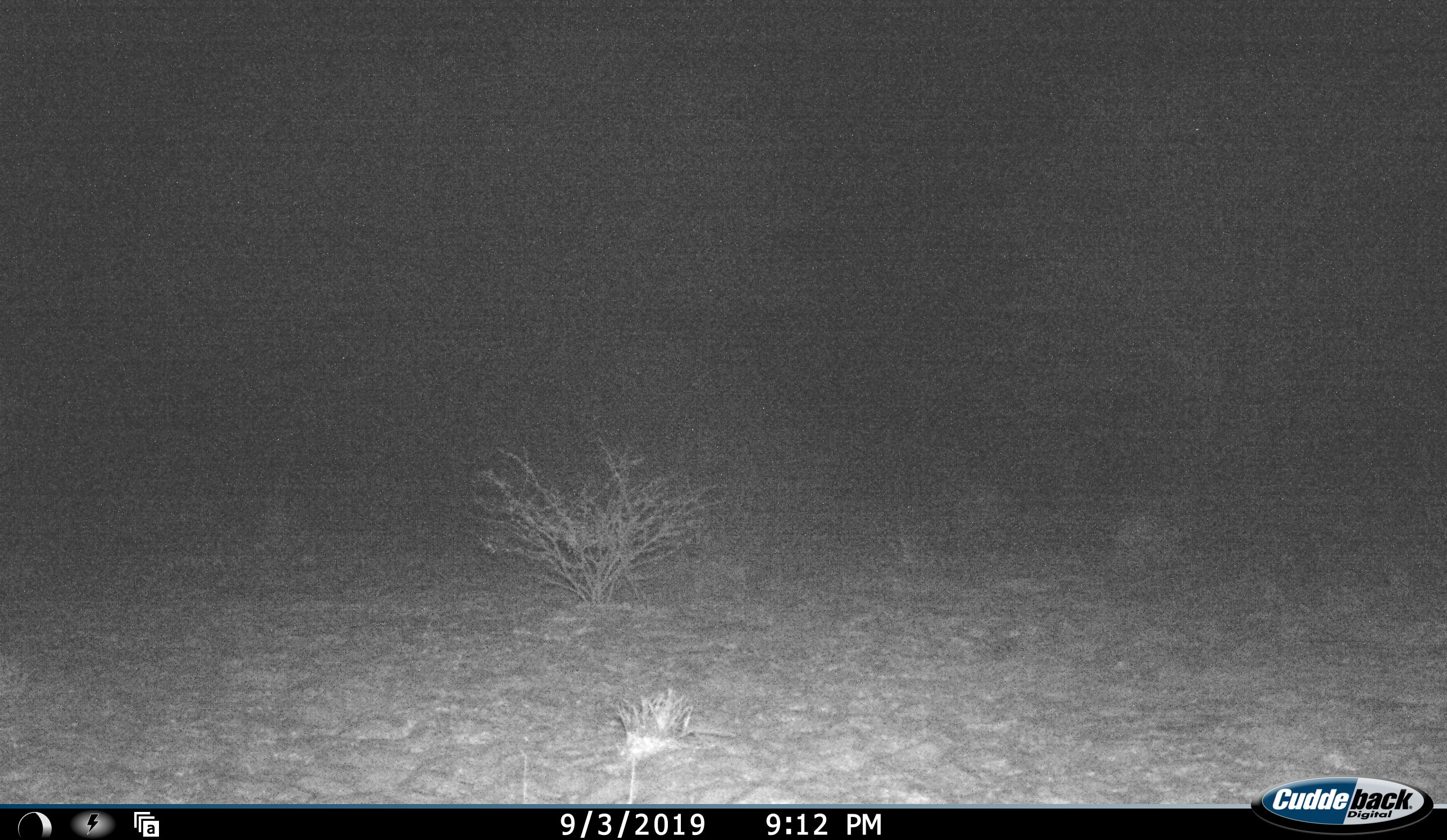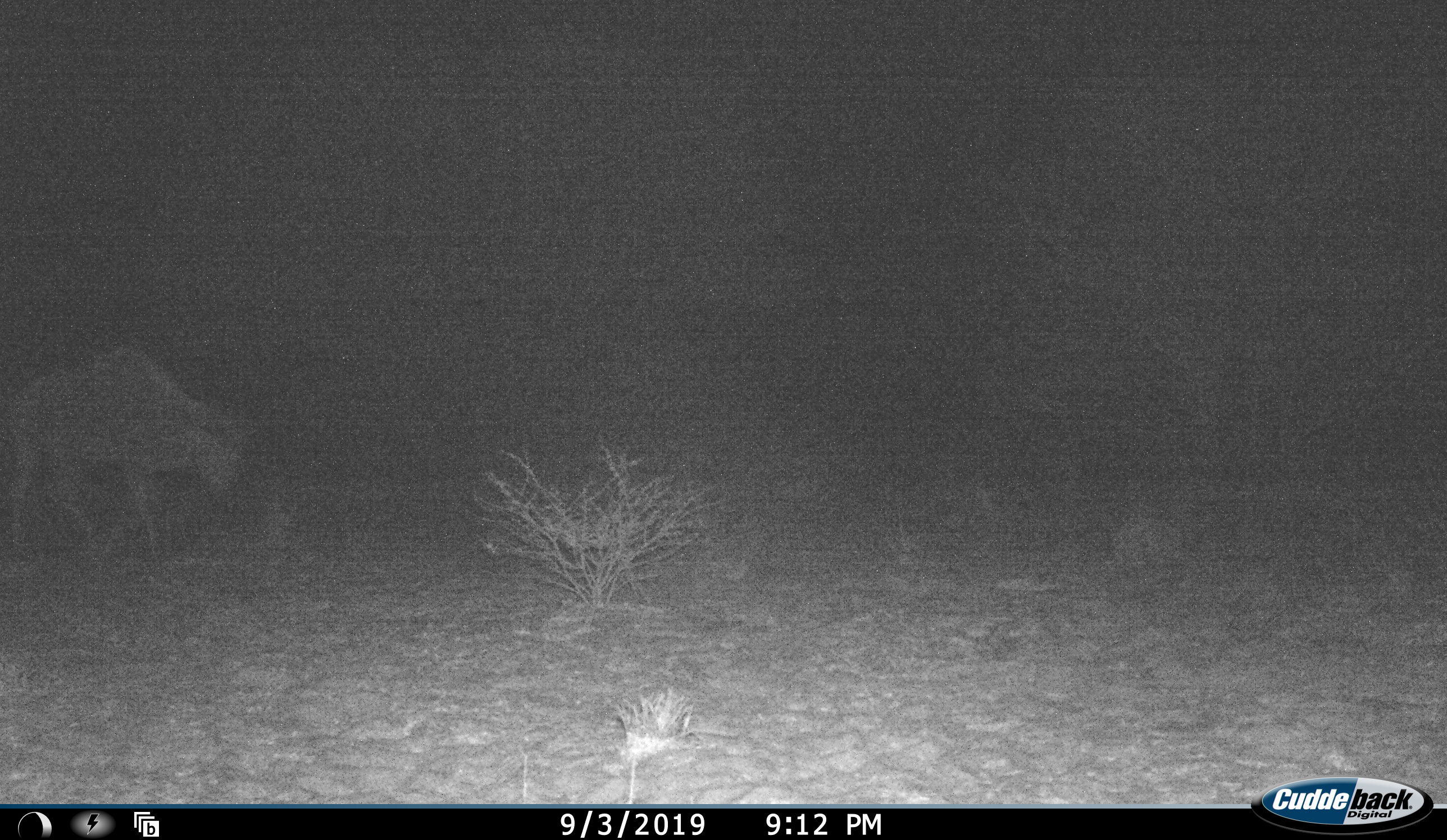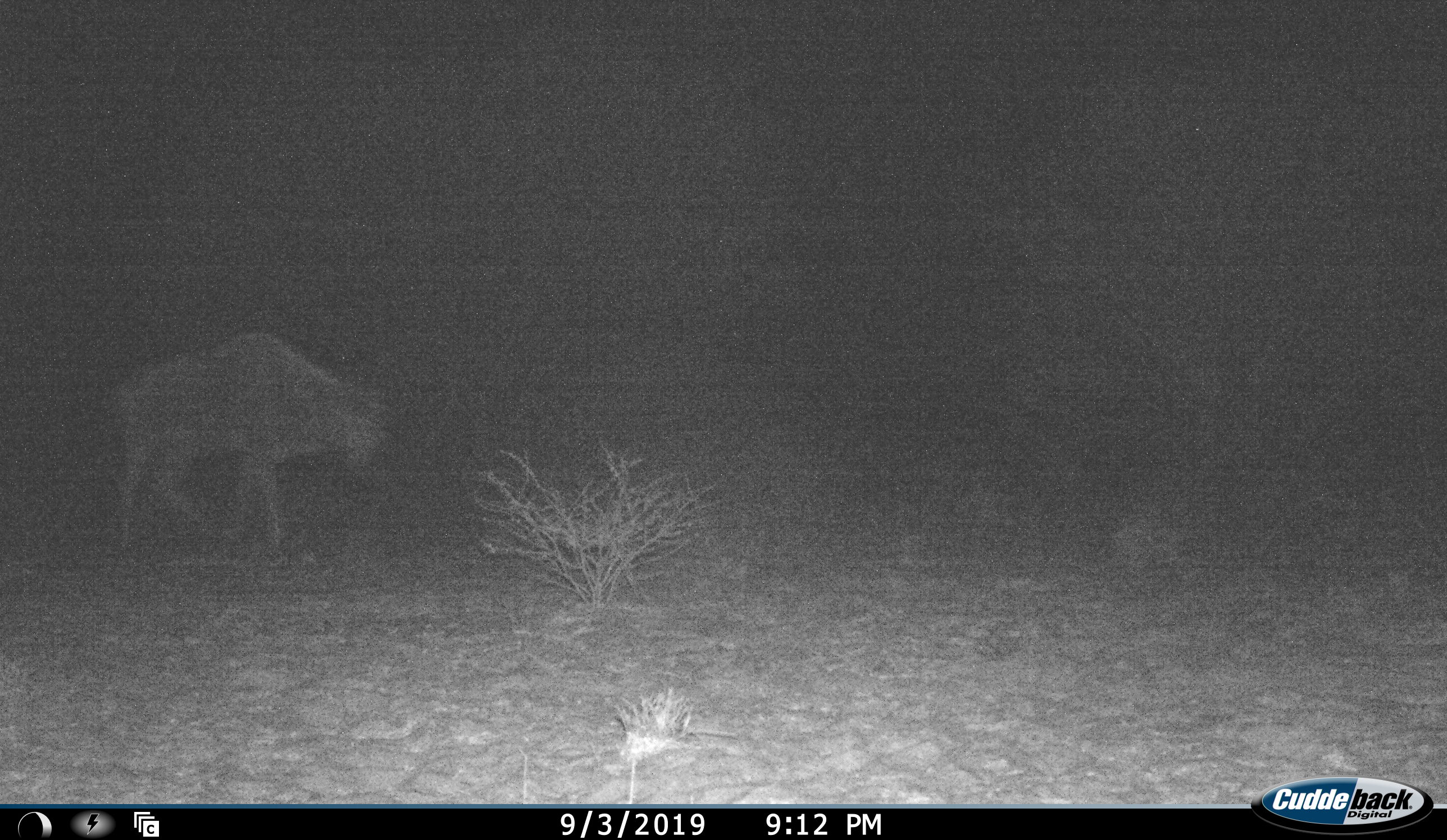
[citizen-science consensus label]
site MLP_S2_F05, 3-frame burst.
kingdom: Animalia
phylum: Chordata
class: Mammalia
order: Artiodactyla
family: Bovidae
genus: Connochaetes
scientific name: Connochaetes taurinus taurinus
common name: blue wildebeest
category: wildebeestblue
Wildebeestblue (blue wildebeest) (Connochaetes taurinus taurinus), count 1. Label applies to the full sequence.